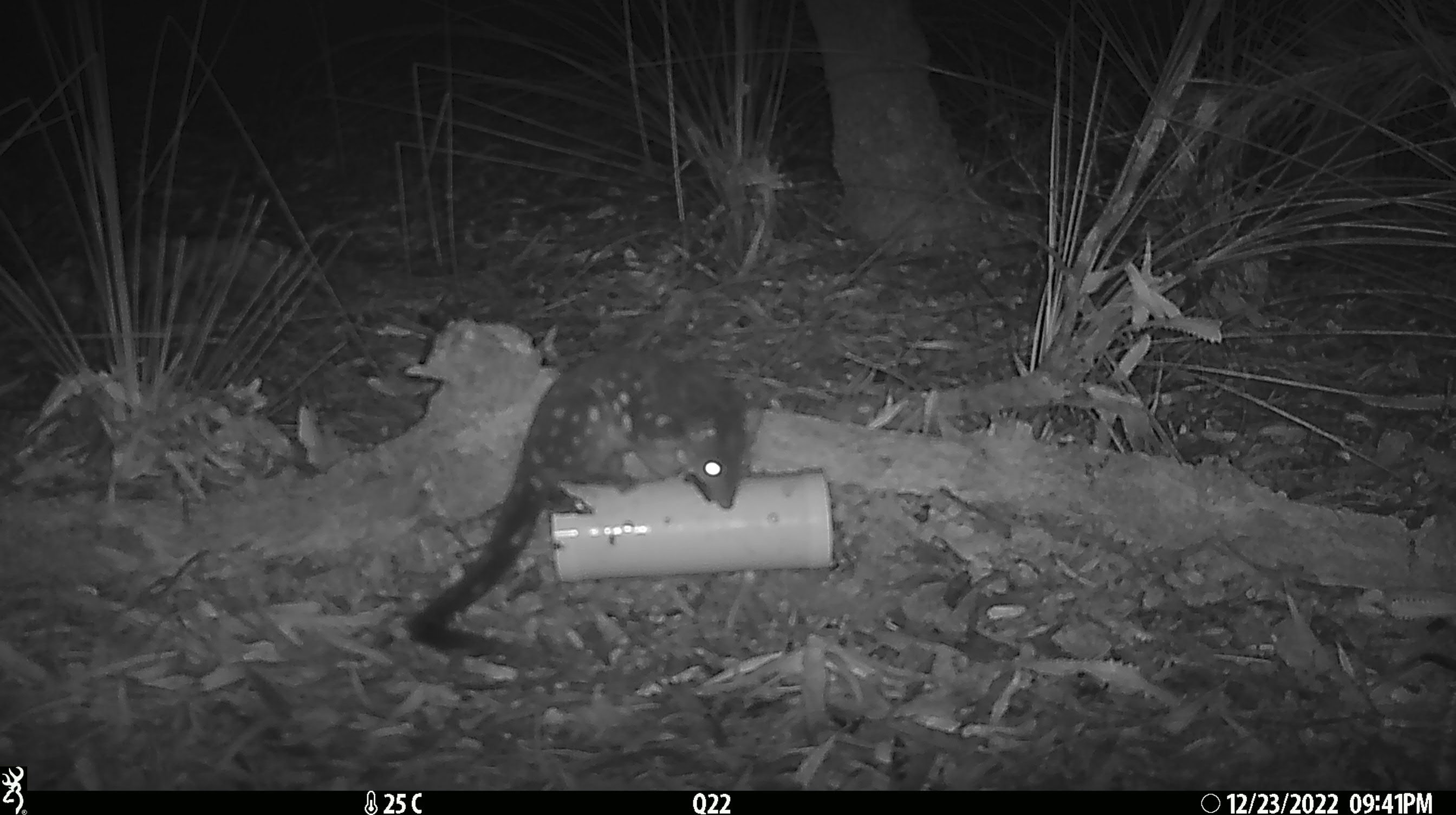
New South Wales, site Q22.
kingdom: Animalia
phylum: Chordata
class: Mammalia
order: Dasyuromorphia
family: Dasyuridae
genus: Dasyurus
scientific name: Dasyurus maculatus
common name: spotted-tailed quoll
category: quoll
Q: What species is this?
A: Quoll (spotted-tailed quoll) (Dasyurus maculatus).